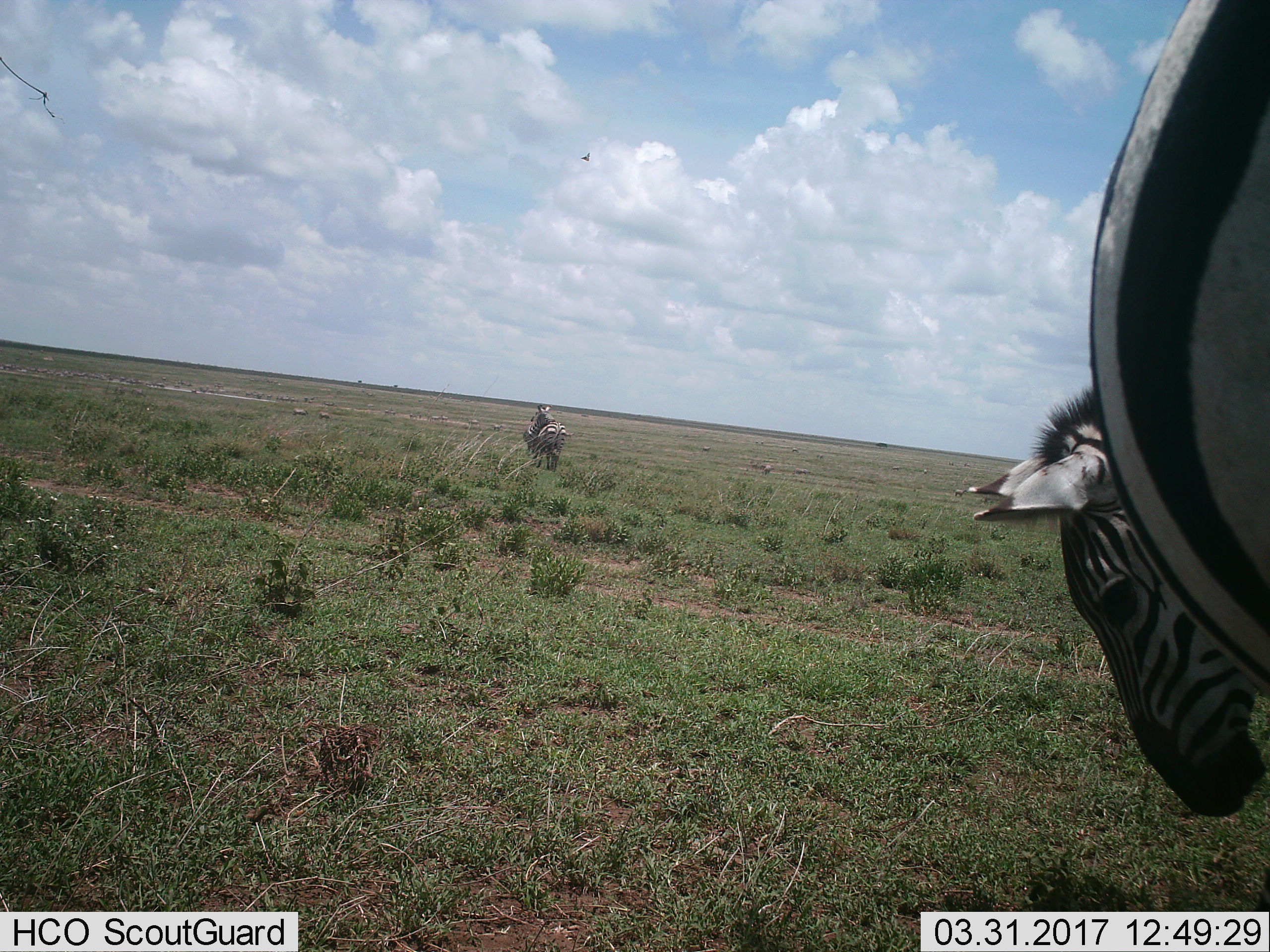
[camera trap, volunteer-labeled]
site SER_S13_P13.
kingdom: Animalia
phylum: Chordata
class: Mammalia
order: Perissodactyla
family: Equidae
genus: Equus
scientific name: Equus quagga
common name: plains zebra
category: zebraplains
Zebraplains (plains zebra) (Equus quagga), count 4. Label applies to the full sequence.